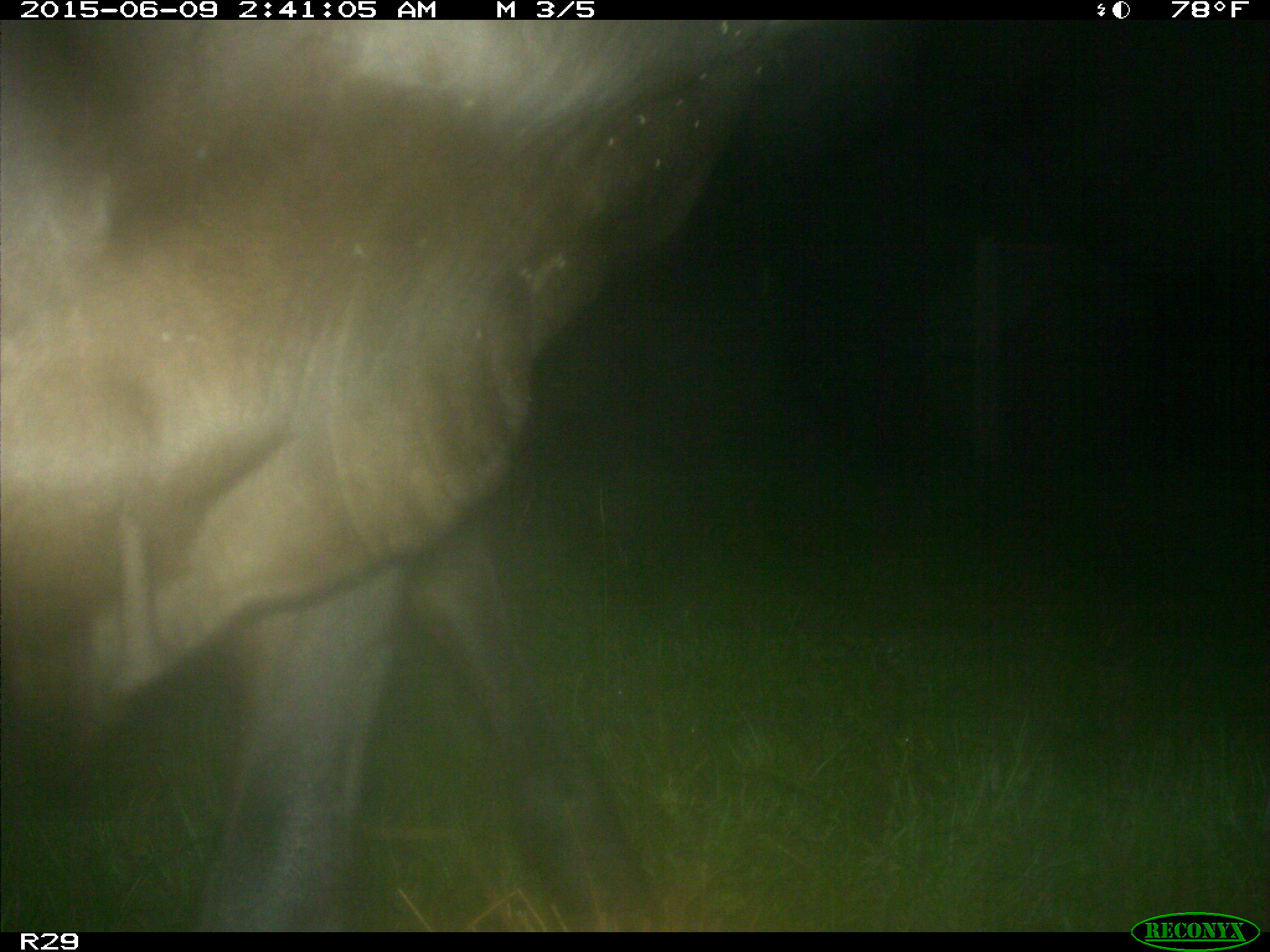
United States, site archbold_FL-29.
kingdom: Animalia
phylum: Chordata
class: Mammalia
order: Artiodactyla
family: Bovidae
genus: Bos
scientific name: Bos taurus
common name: domestic cow